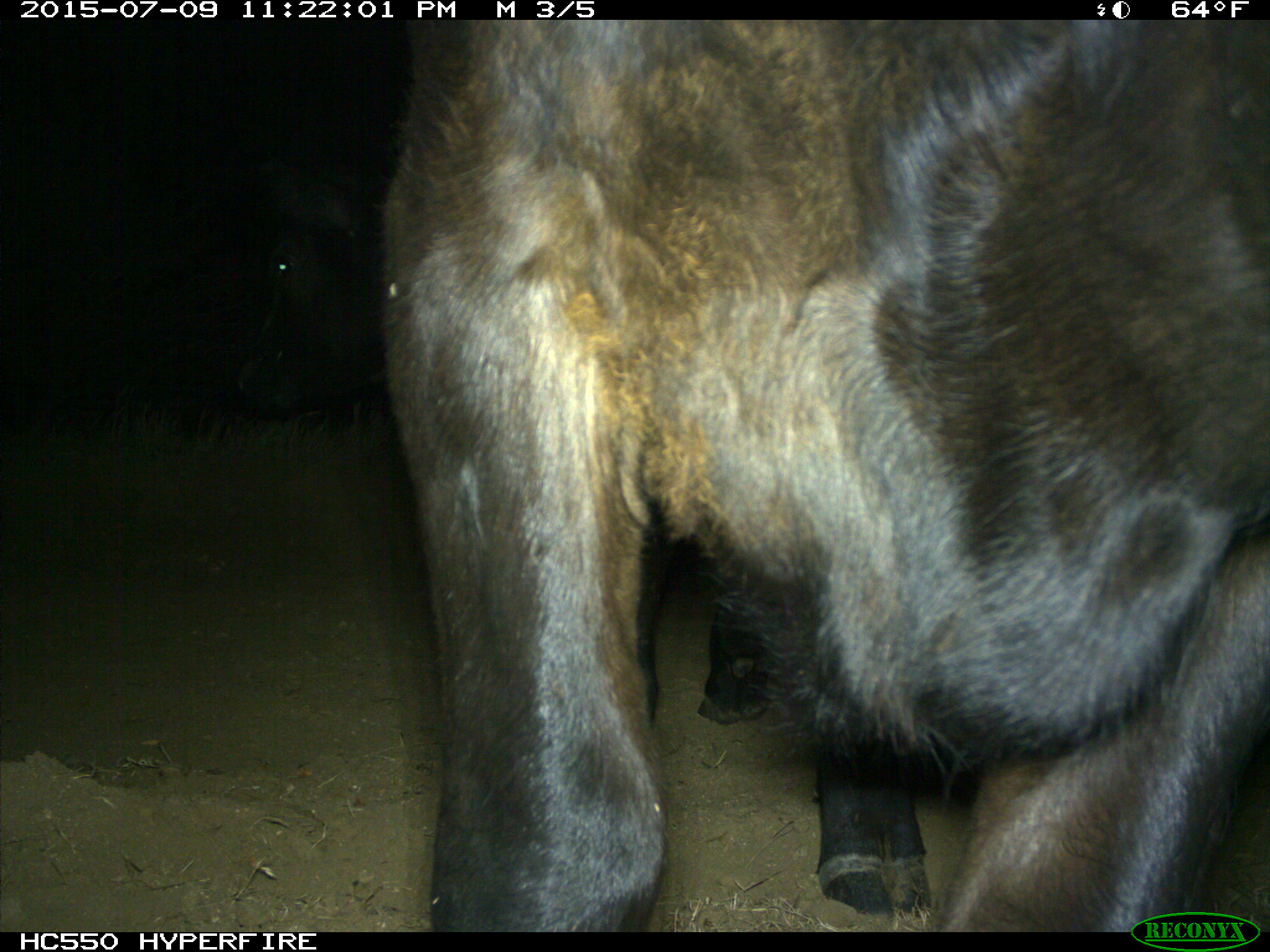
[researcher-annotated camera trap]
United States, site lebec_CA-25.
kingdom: Animalia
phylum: Chordata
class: Mammalia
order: Artiodactyla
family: Bovidae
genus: Bos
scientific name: Bos taurus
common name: domestic cow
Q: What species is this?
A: Bos taurus (domestic cow).